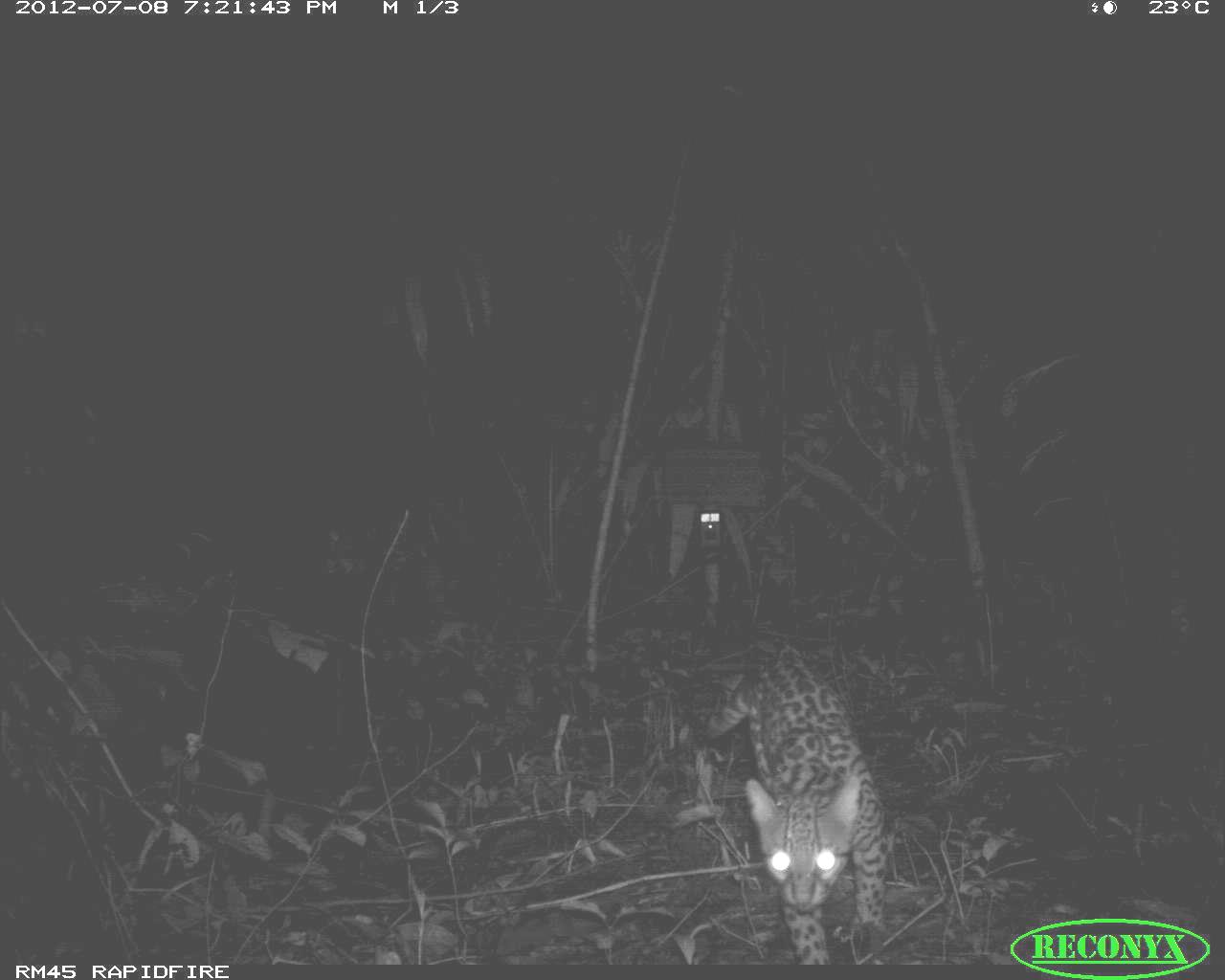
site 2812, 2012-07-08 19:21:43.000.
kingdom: Animalia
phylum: Chordata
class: Mammalia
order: Carnivora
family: Felidae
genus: Leopardus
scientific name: Leopardus pardalis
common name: ocelot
Leopardus pardalis (ocelot), count 1, age adult.